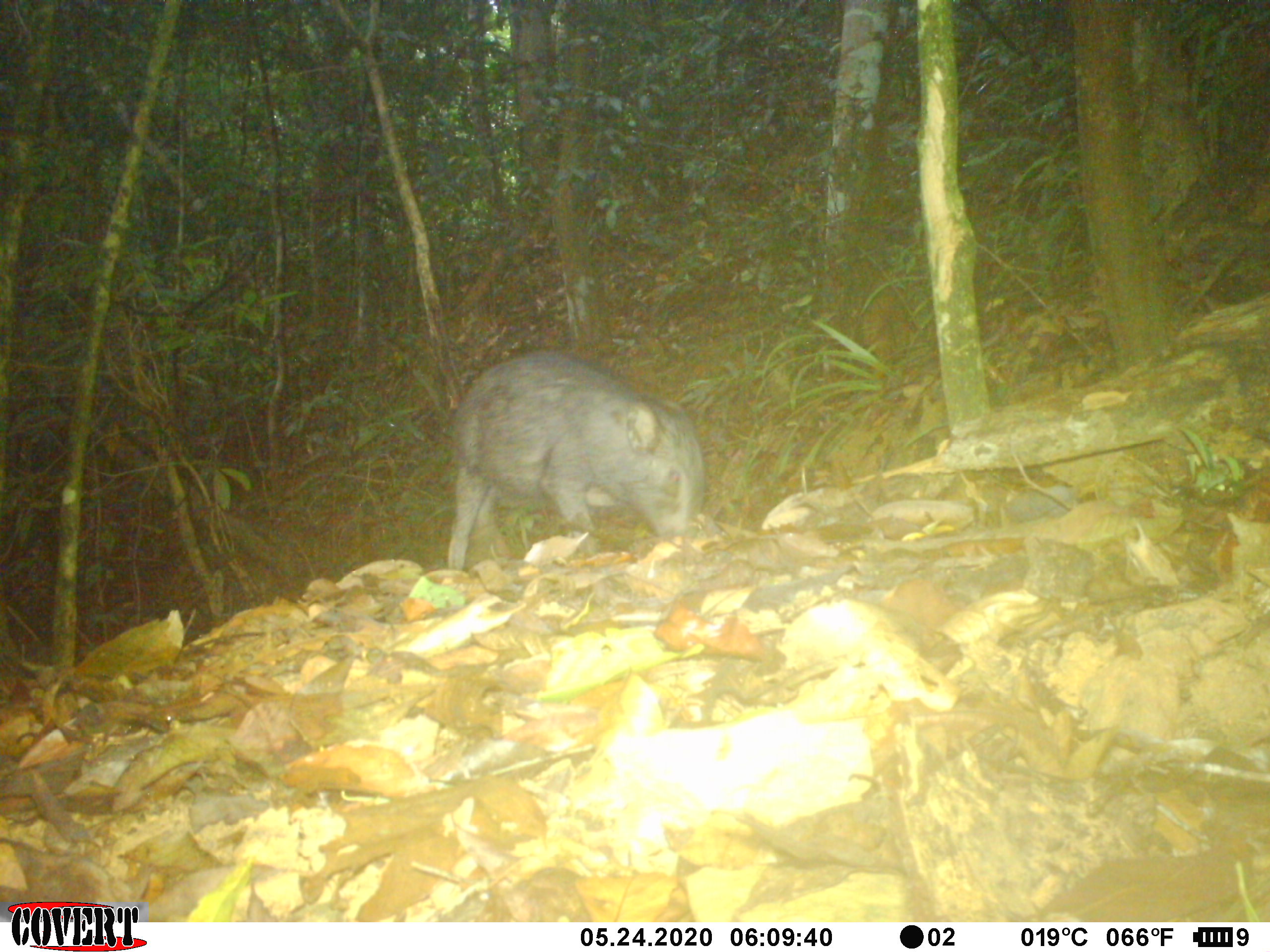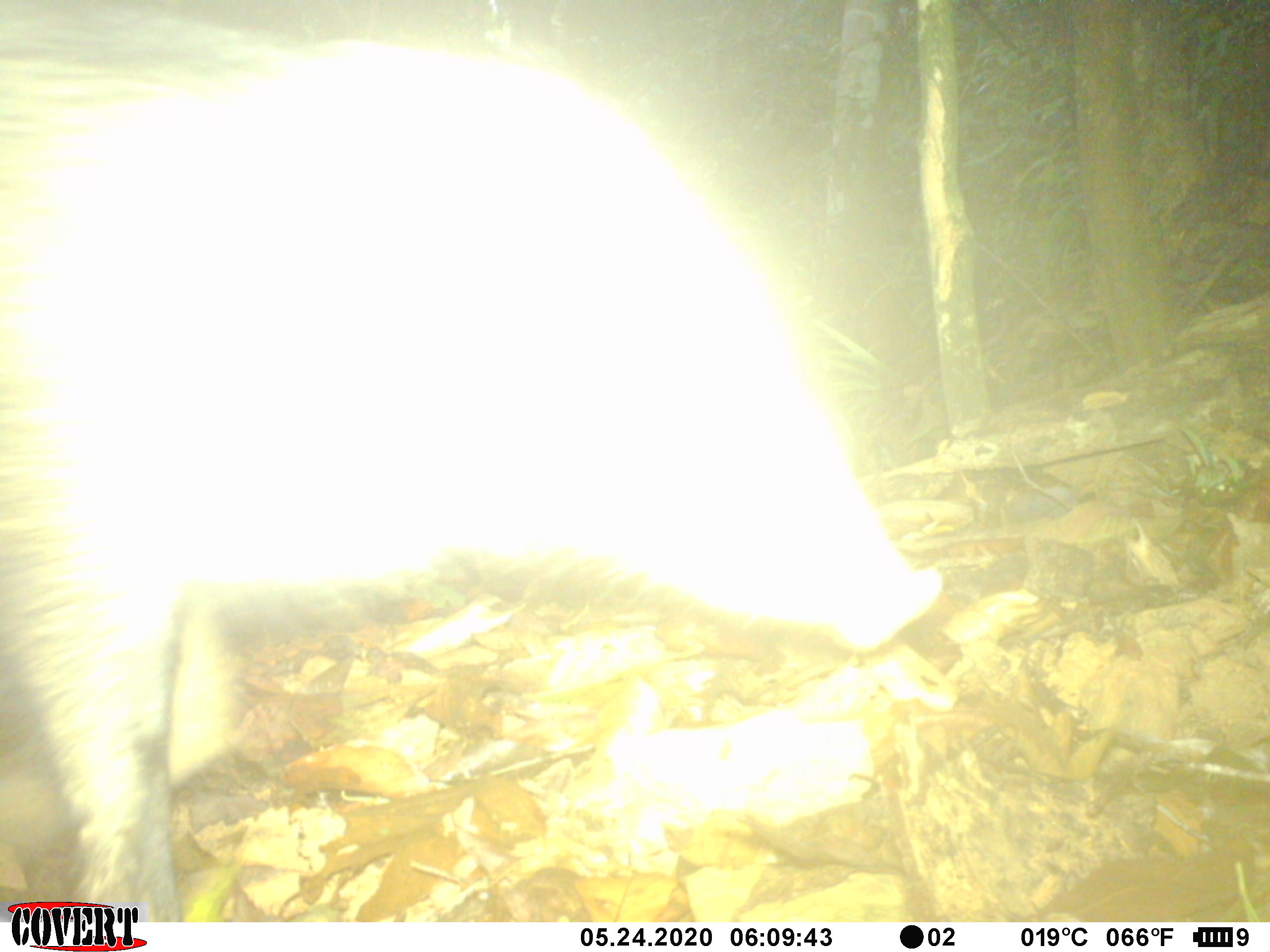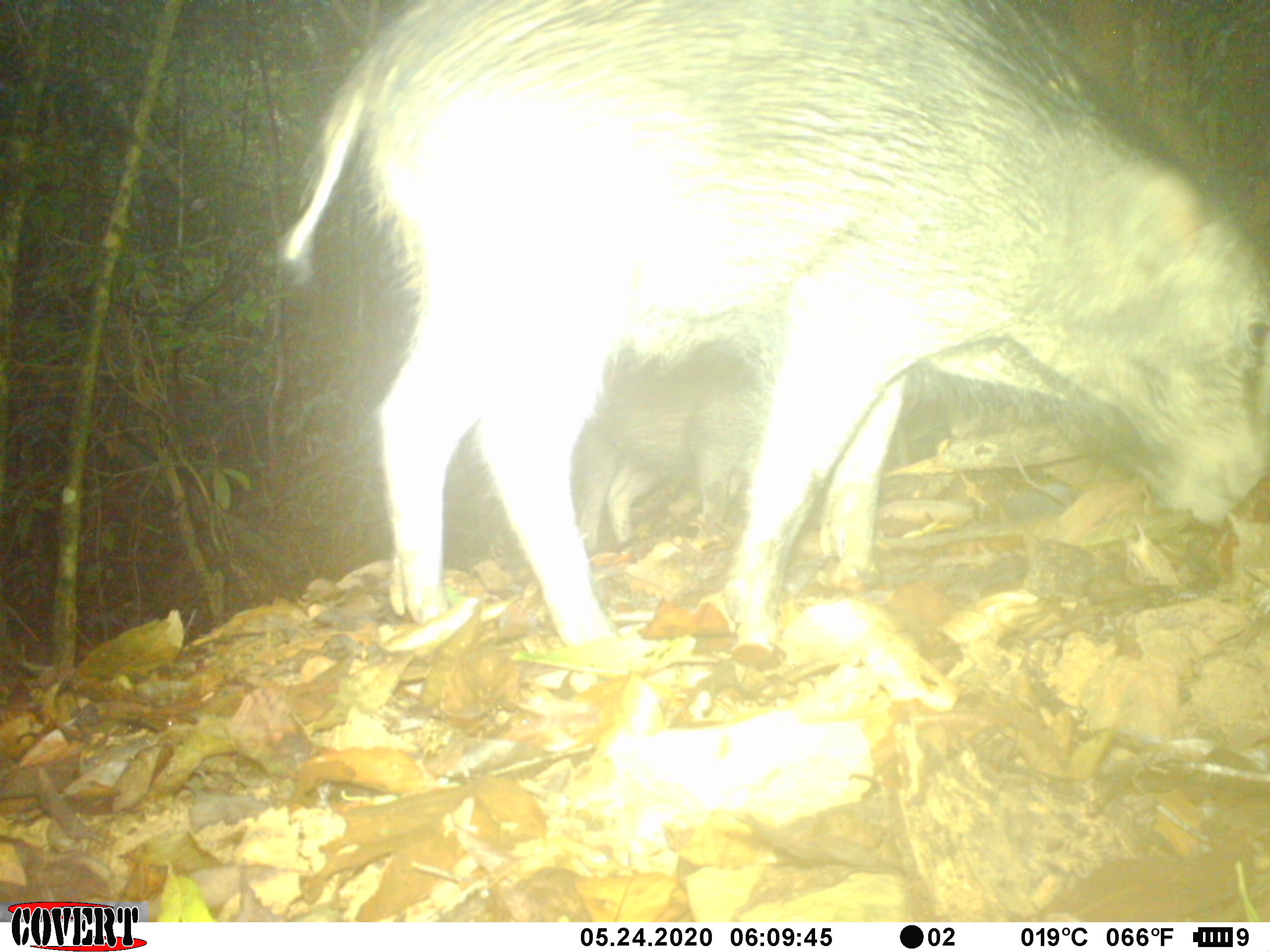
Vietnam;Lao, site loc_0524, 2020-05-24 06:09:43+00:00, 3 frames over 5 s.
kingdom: Animalia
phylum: Chordata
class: Mammalia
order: Artiodactyla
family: Suidae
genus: Sus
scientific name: Sus scrofa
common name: eurasian wild pig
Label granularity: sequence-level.